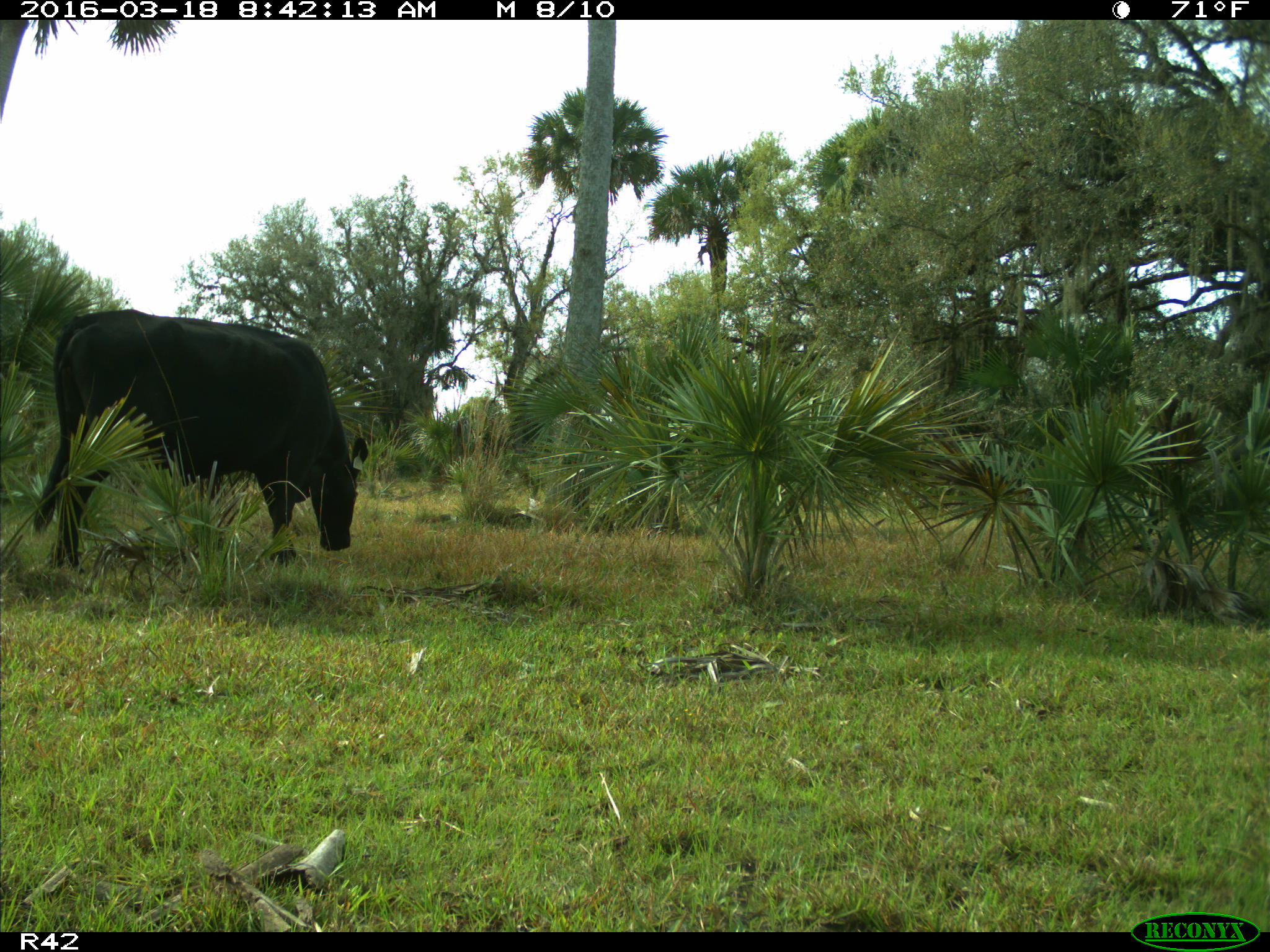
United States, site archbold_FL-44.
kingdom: Animalia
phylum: Chordata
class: Mammalia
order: Artiodactyla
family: Bovidae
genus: Bos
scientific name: Bos taurus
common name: domestic cow